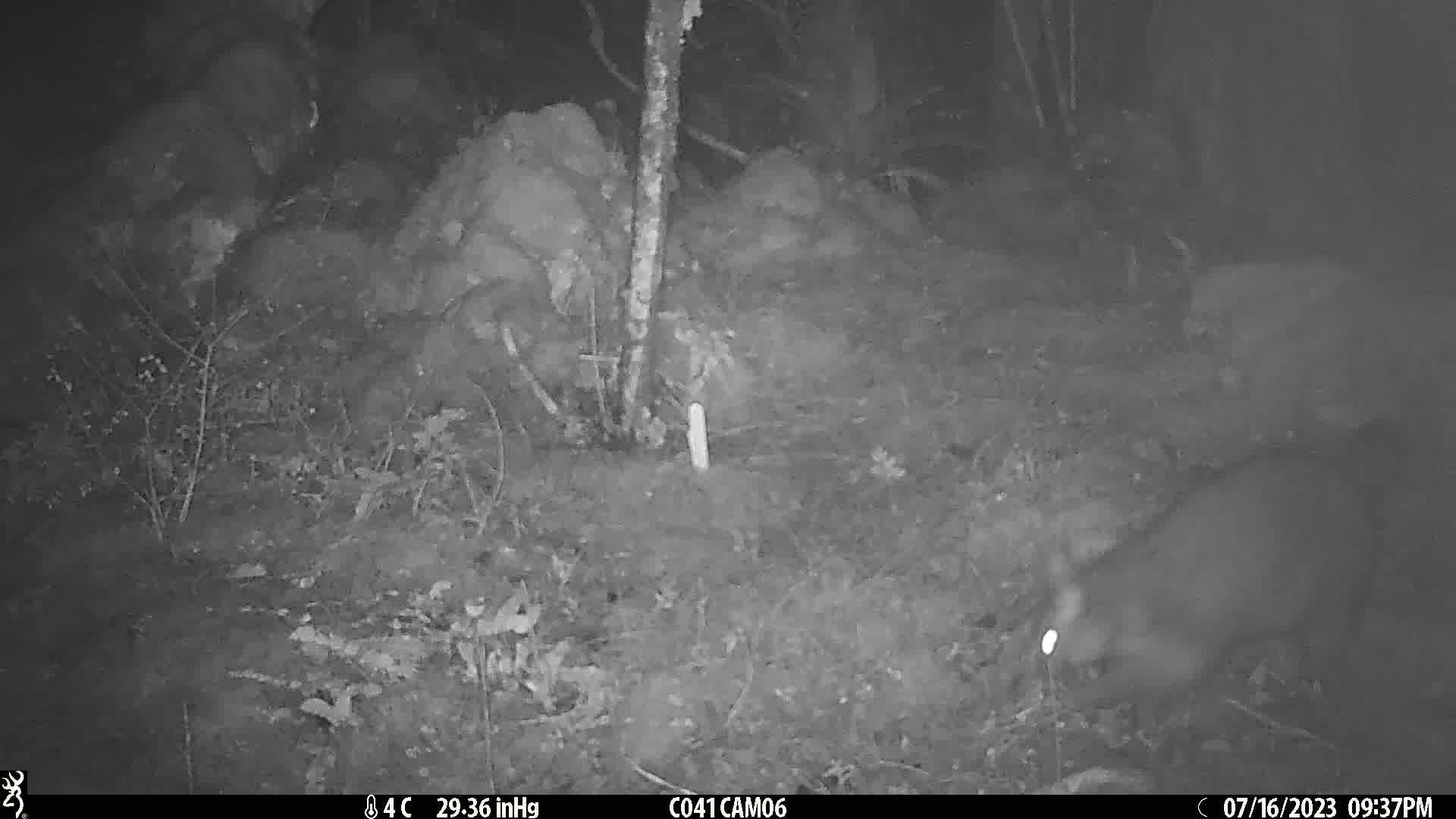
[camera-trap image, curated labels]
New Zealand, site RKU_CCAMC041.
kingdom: Animalia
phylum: Chordata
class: Mammalia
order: Diprotodontia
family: Phalangeridae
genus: Trichosurus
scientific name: Trichosurus vulpecula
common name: common brushtail possum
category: possum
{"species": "possum (common brushtail possum) (Trichosurus vulpecula)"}